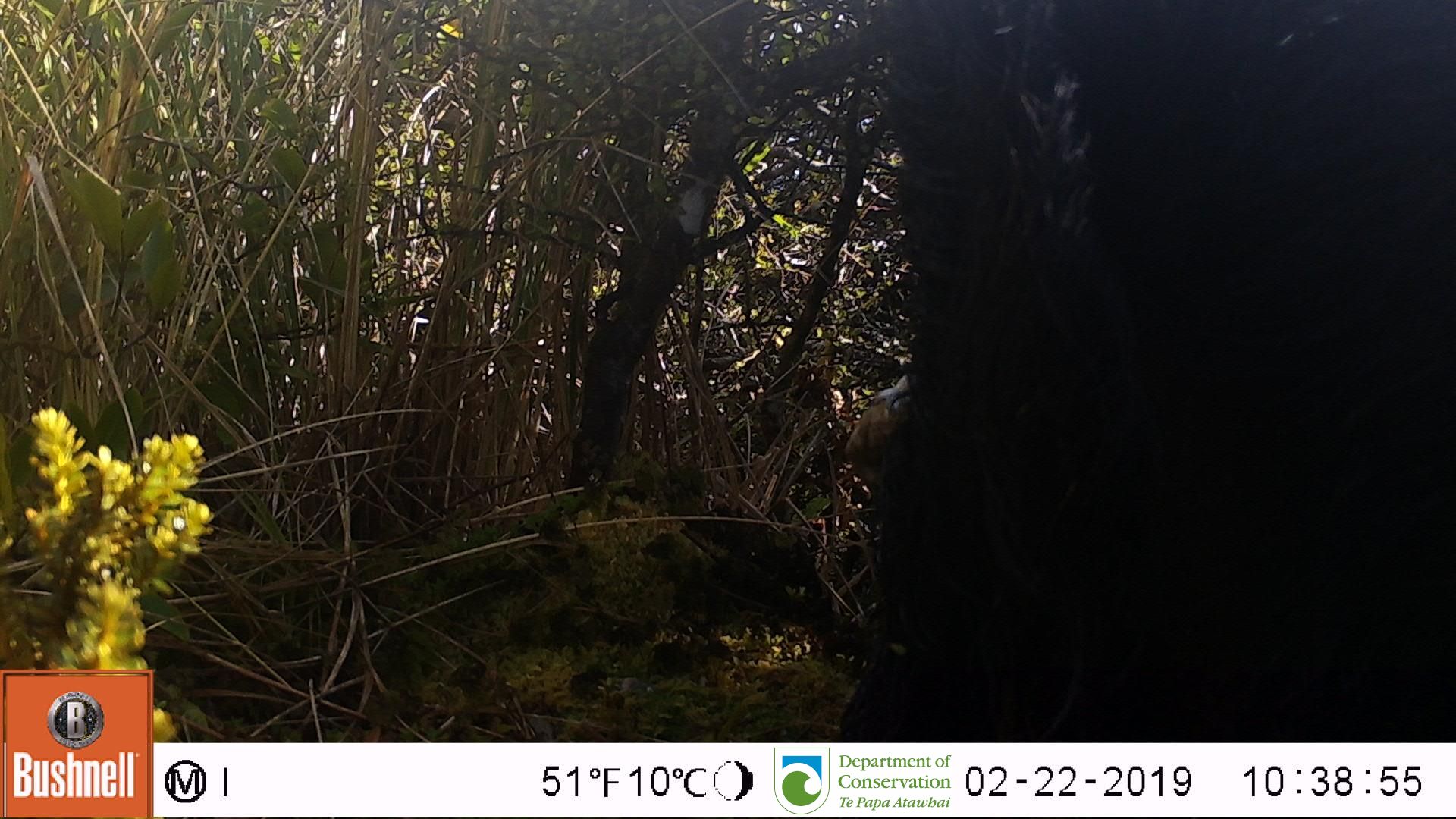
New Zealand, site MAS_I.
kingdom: Animalia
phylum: Chordata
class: Mammalia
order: Artiodactyla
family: Suidae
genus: Sus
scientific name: Sus scrofa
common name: pig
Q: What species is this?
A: Pig (Sus scrofa).